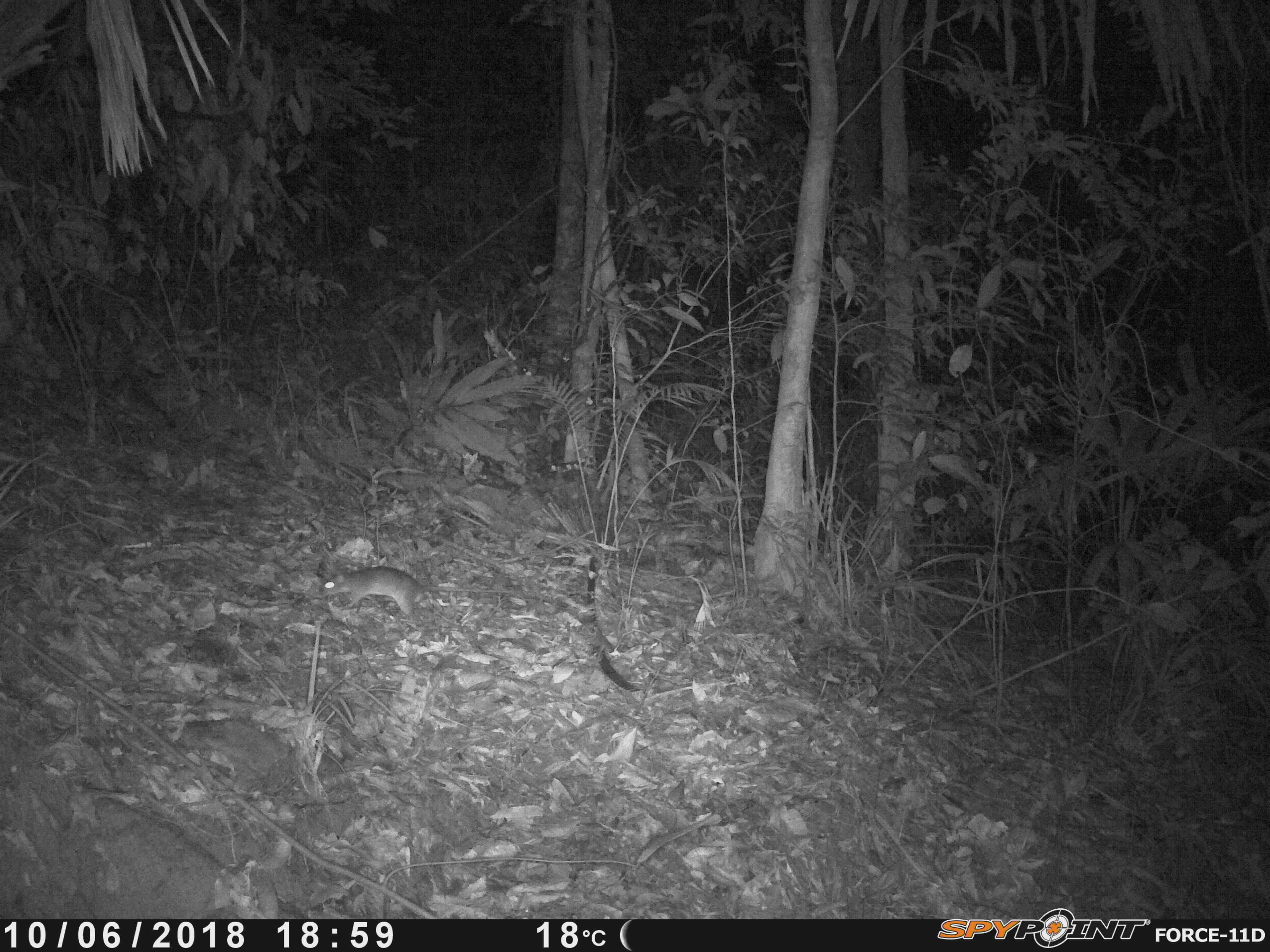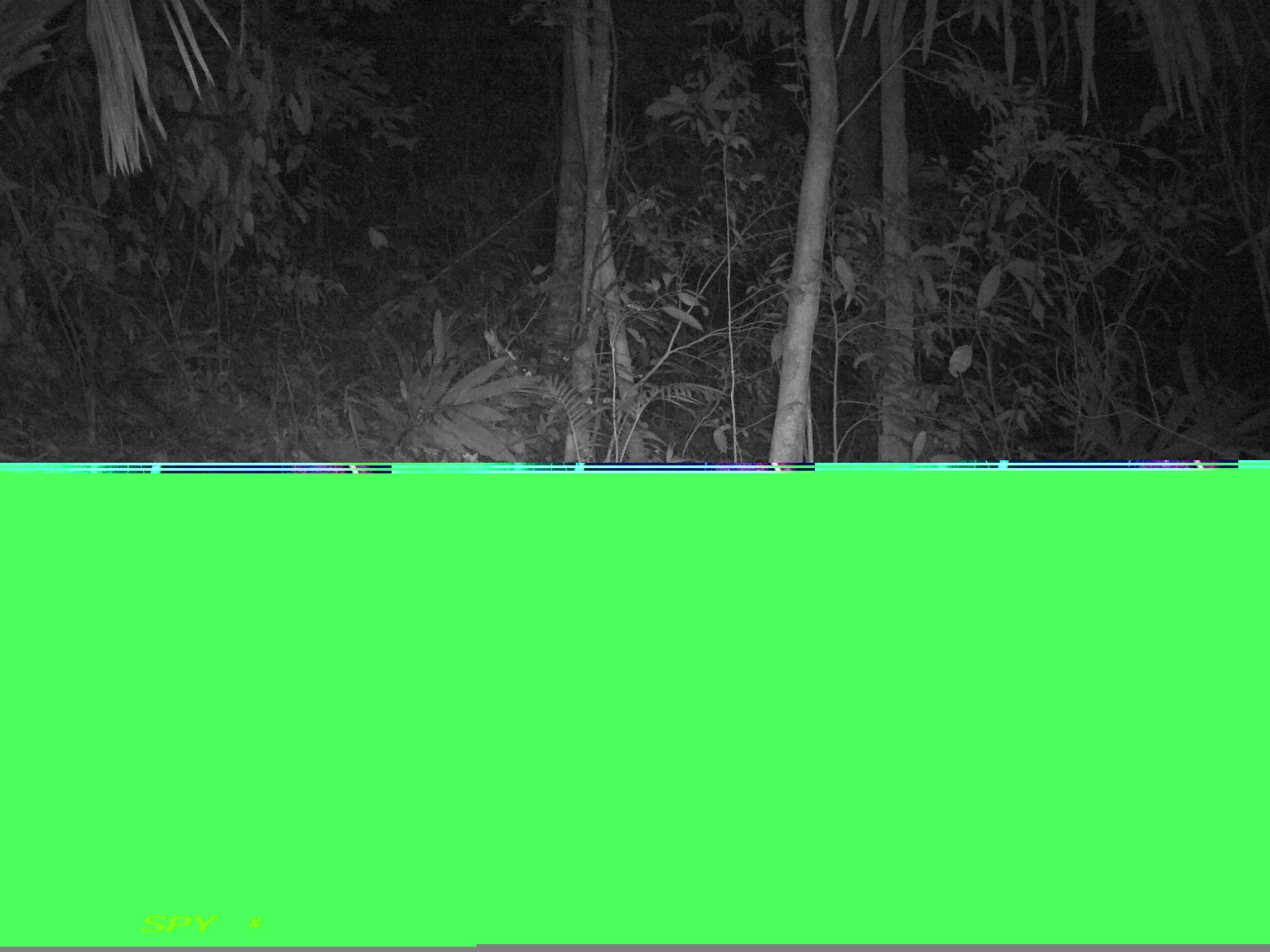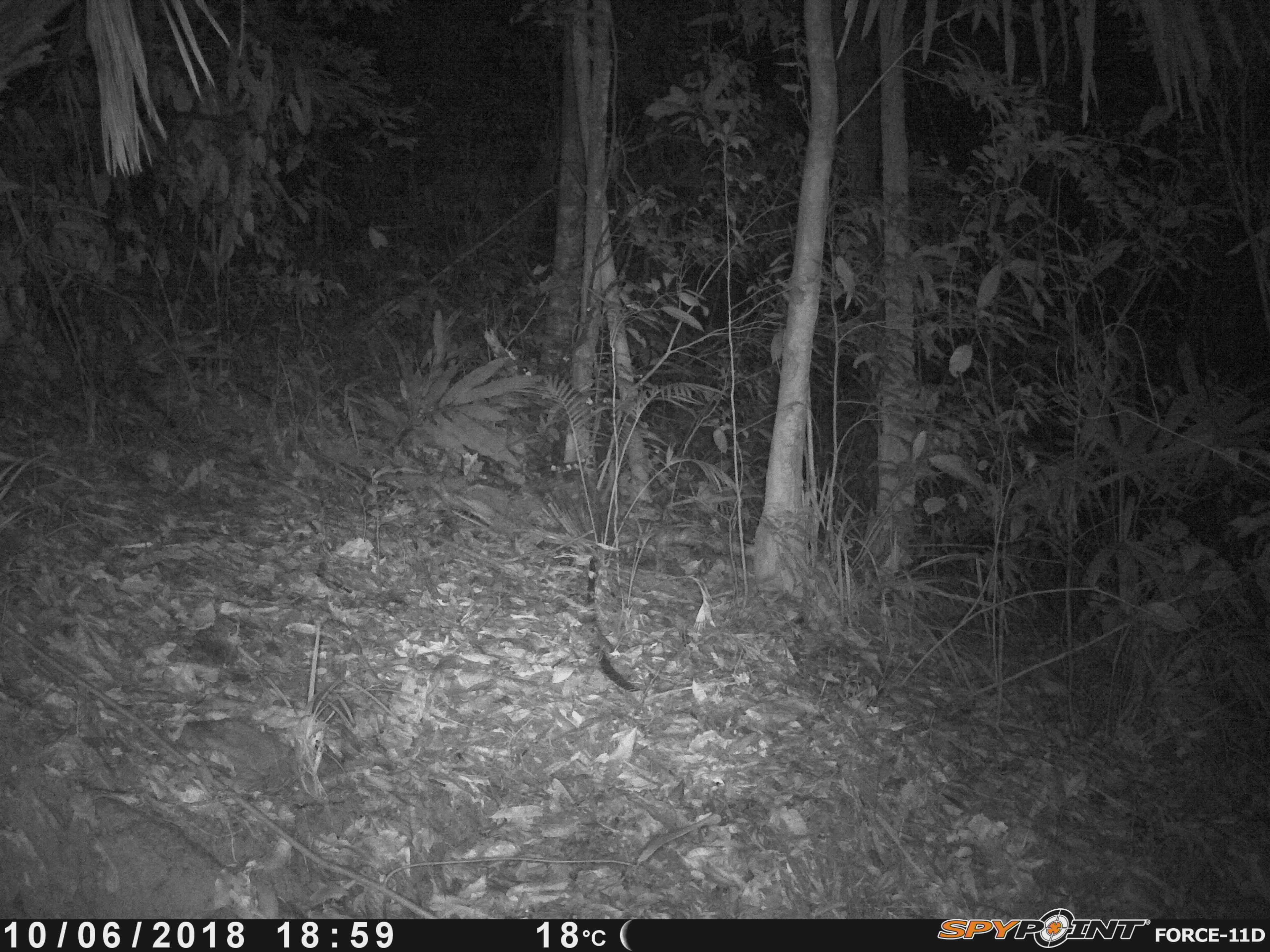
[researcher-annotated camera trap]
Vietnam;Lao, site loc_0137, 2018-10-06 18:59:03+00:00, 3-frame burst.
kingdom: Animalia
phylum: Chordata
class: Mammalia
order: Rodentia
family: Muridae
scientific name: Muridae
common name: old-world mice and rats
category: unidentified murid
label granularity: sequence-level